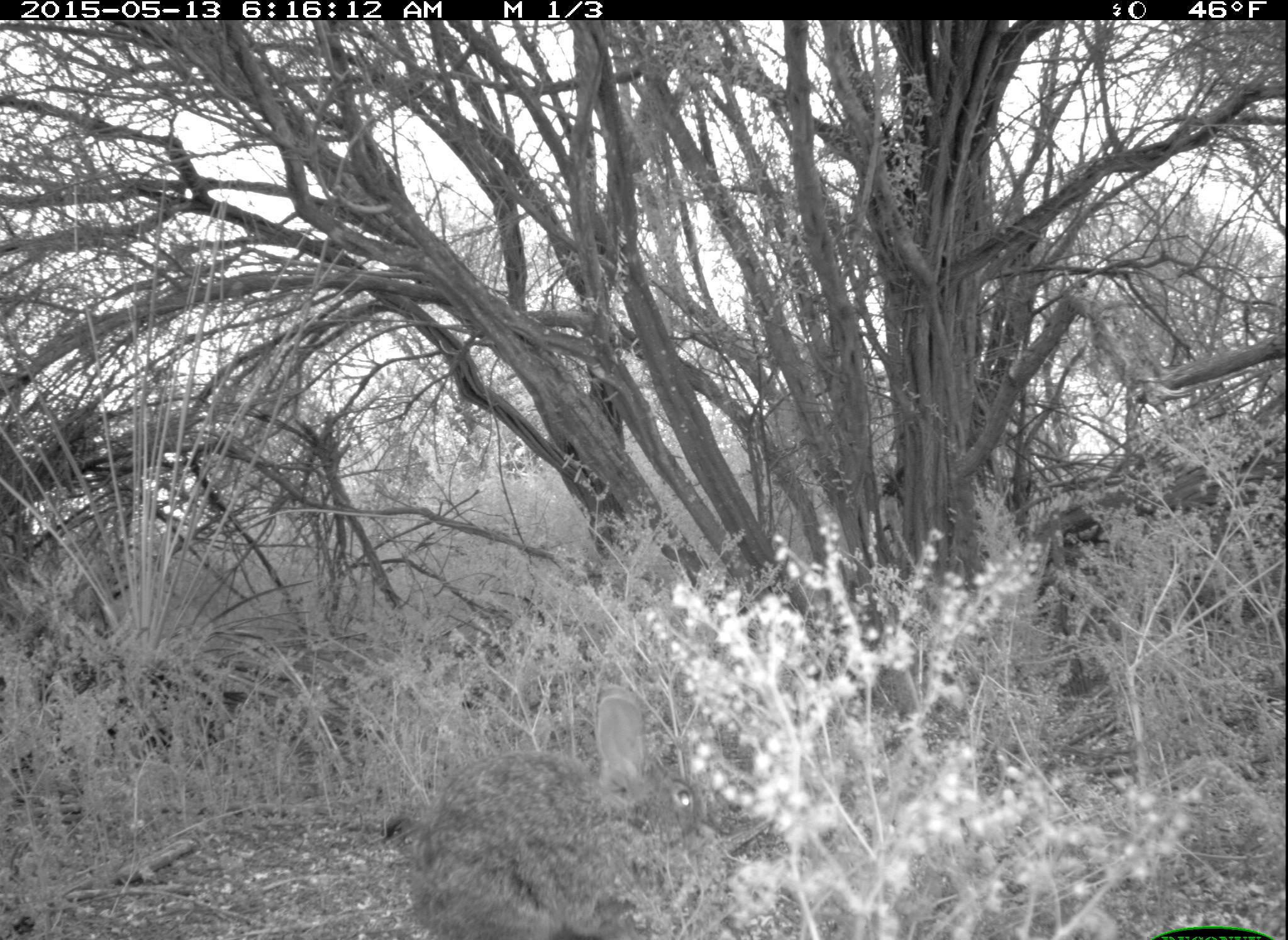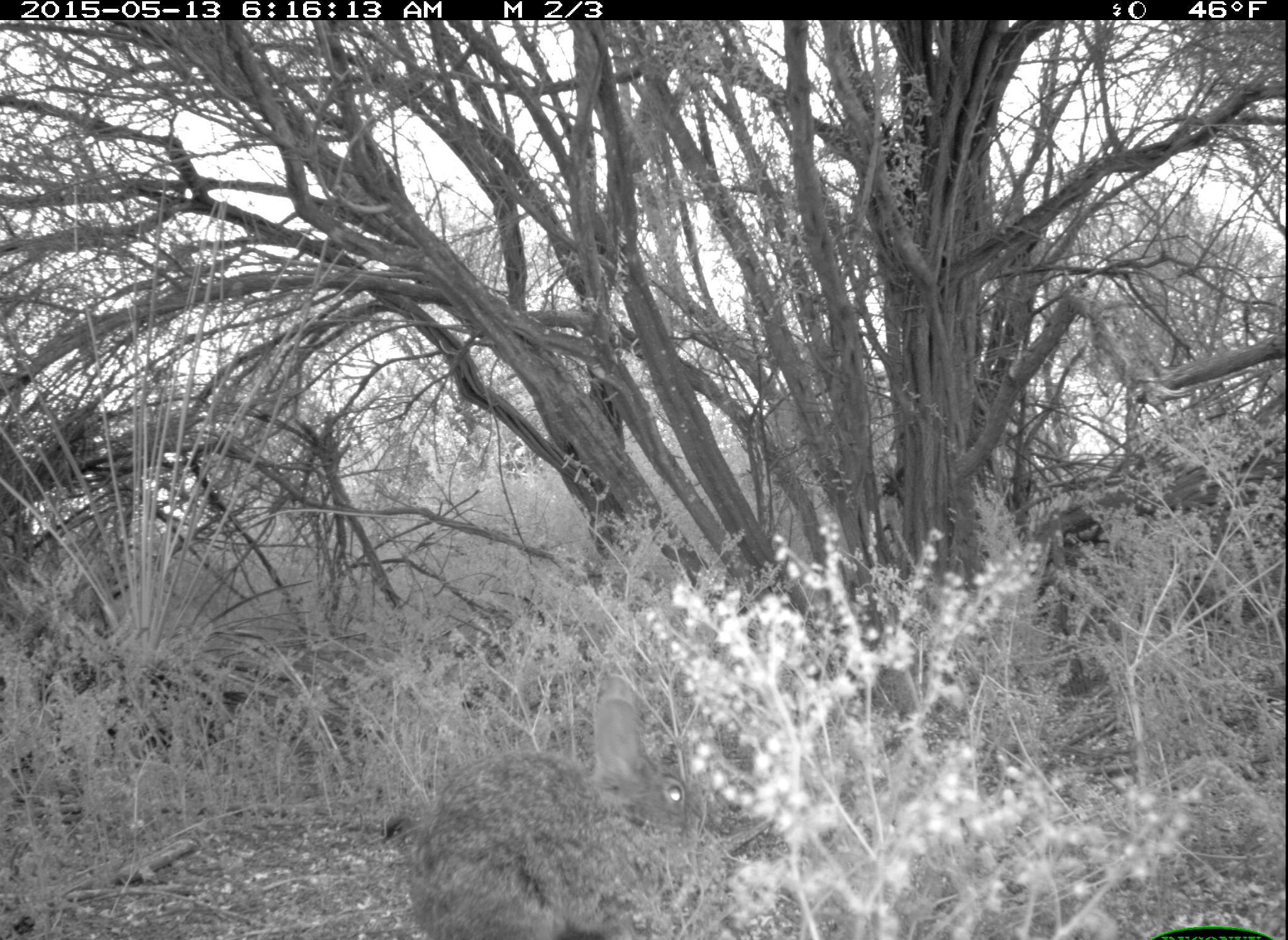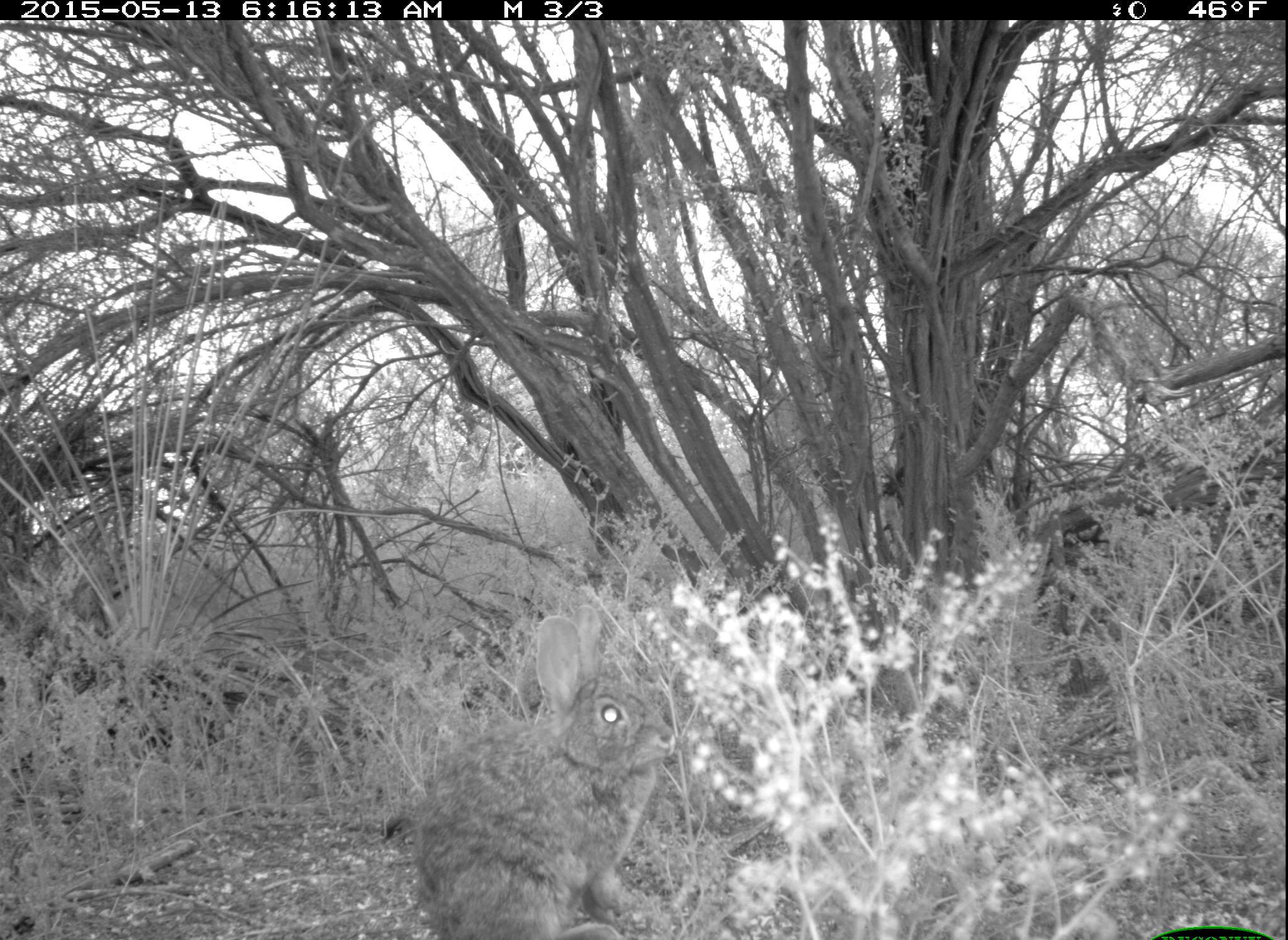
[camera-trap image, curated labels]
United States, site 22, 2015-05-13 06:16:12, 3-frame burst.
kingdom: Animalia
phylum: Chordata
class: Mammalia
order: Lagomorpha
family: Leporidae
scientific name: Leporidae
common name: rabbits and hares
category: rabbit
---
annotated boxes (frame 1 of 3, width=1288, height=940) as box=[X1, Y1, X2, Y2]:
rabbit: box=[405, 690, 710, 940]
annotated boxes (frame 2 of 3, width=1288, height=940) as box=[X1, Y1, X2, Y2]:
rabbit: box=[400, 681, 713, 940]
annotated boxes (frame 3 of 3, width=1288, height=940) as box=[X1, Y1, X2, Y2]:
rabbit: box=[413, 616, 682, 940]